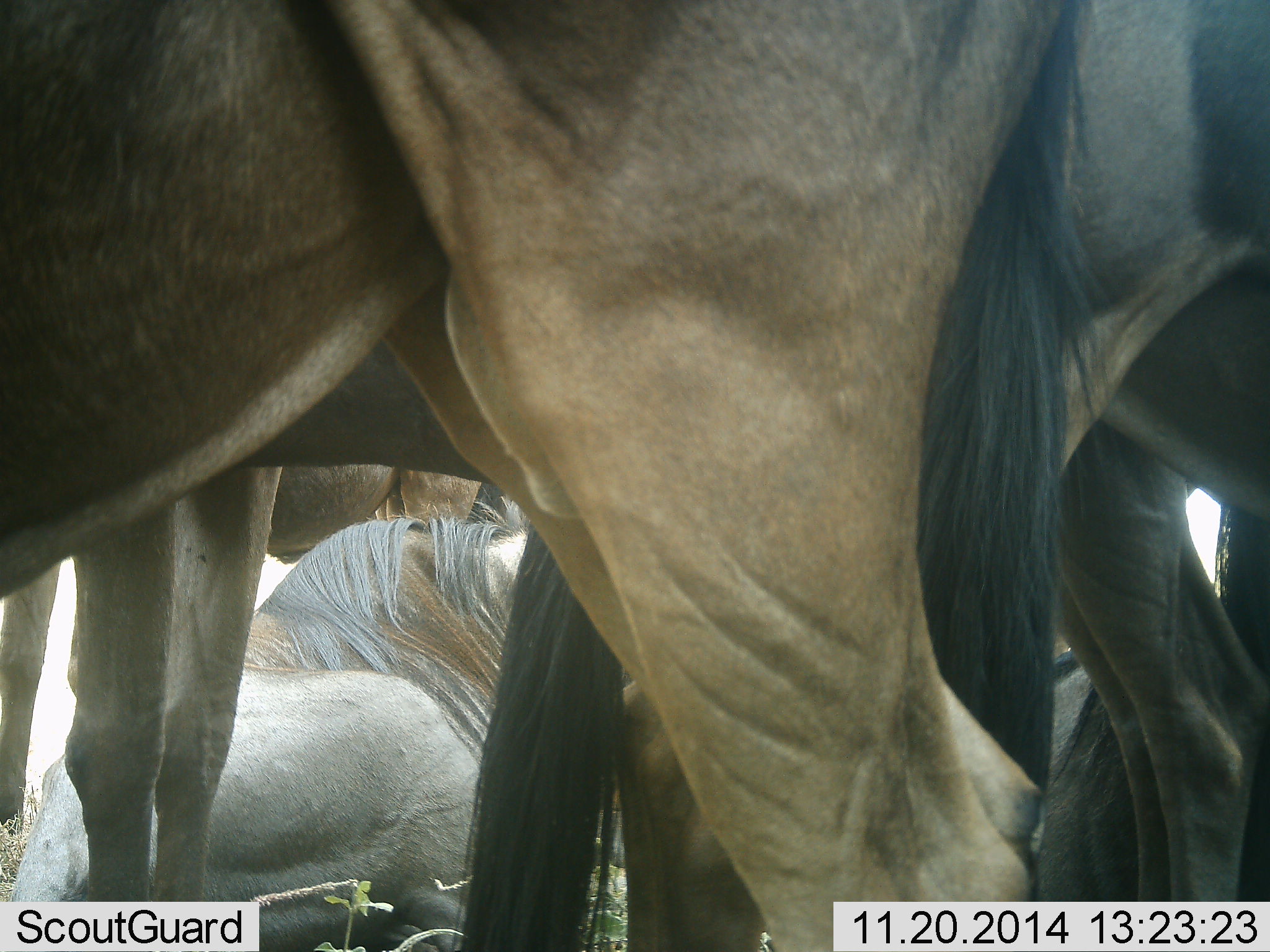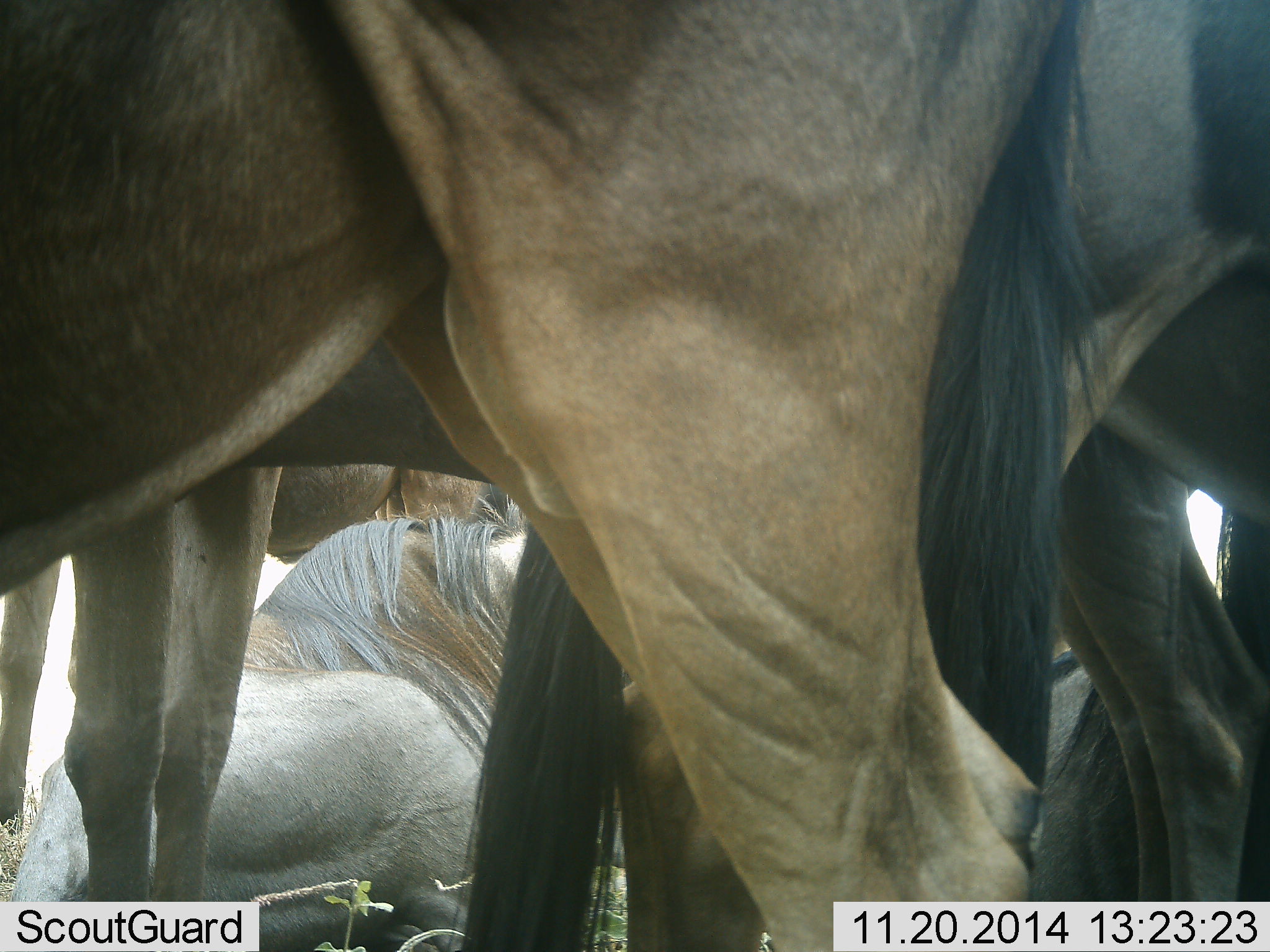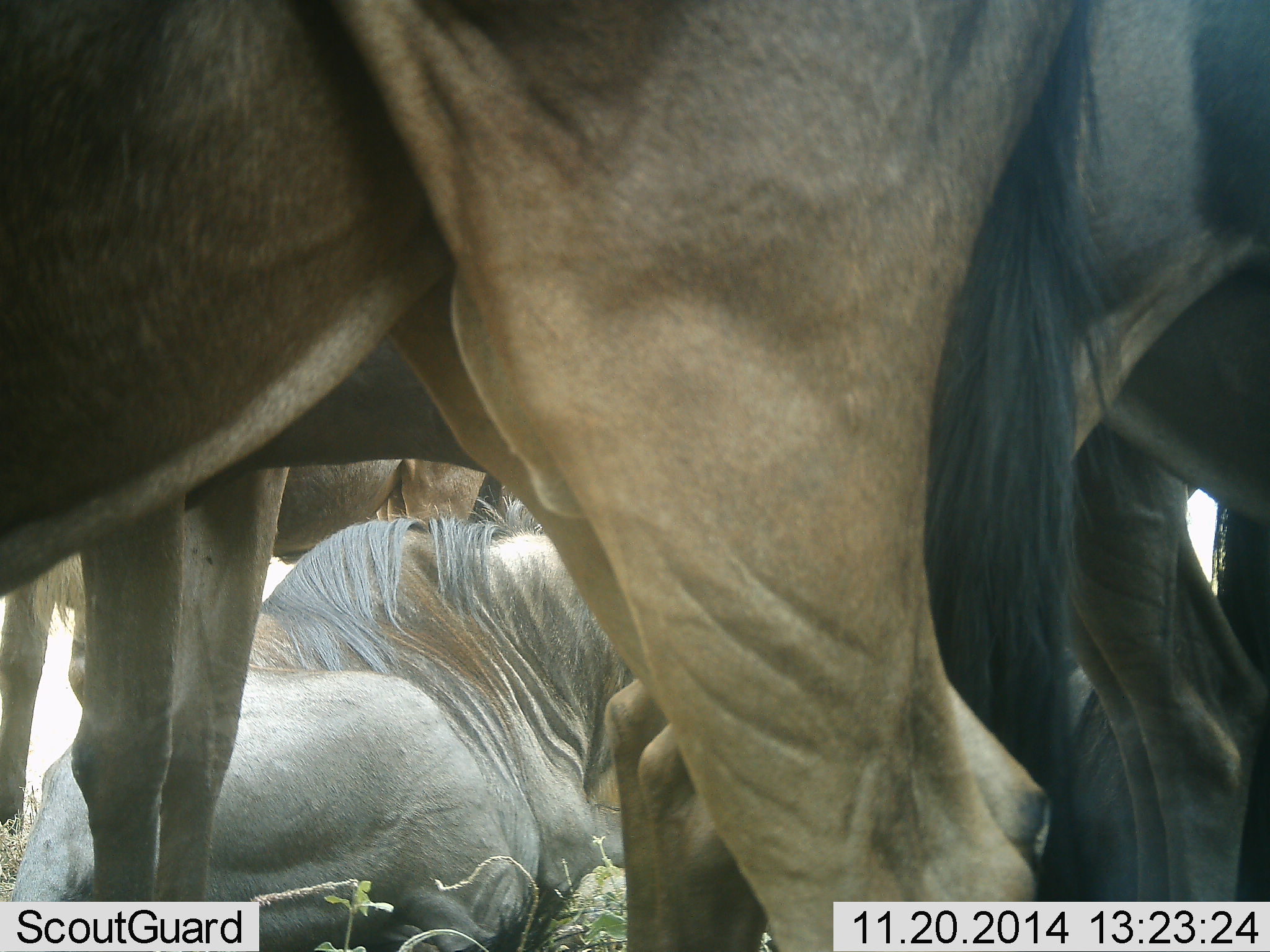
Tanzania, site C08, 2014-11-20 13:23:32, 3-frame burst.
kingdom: Animalia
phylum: Chordata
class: Mammalia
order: Artiodactyla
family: Bovidae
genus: Connochaetes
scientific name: Connochaetes taurinus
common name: blue wildebeest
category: wildebeest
Wildebeest (blue wildebeest) (Connochaetes taurinus), count 5. Behavior (volunteer vote fractions): standing 90%, resting 100%, moving 0%, interacting 0%. Young present (vote fraction): 0%. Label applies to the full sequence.